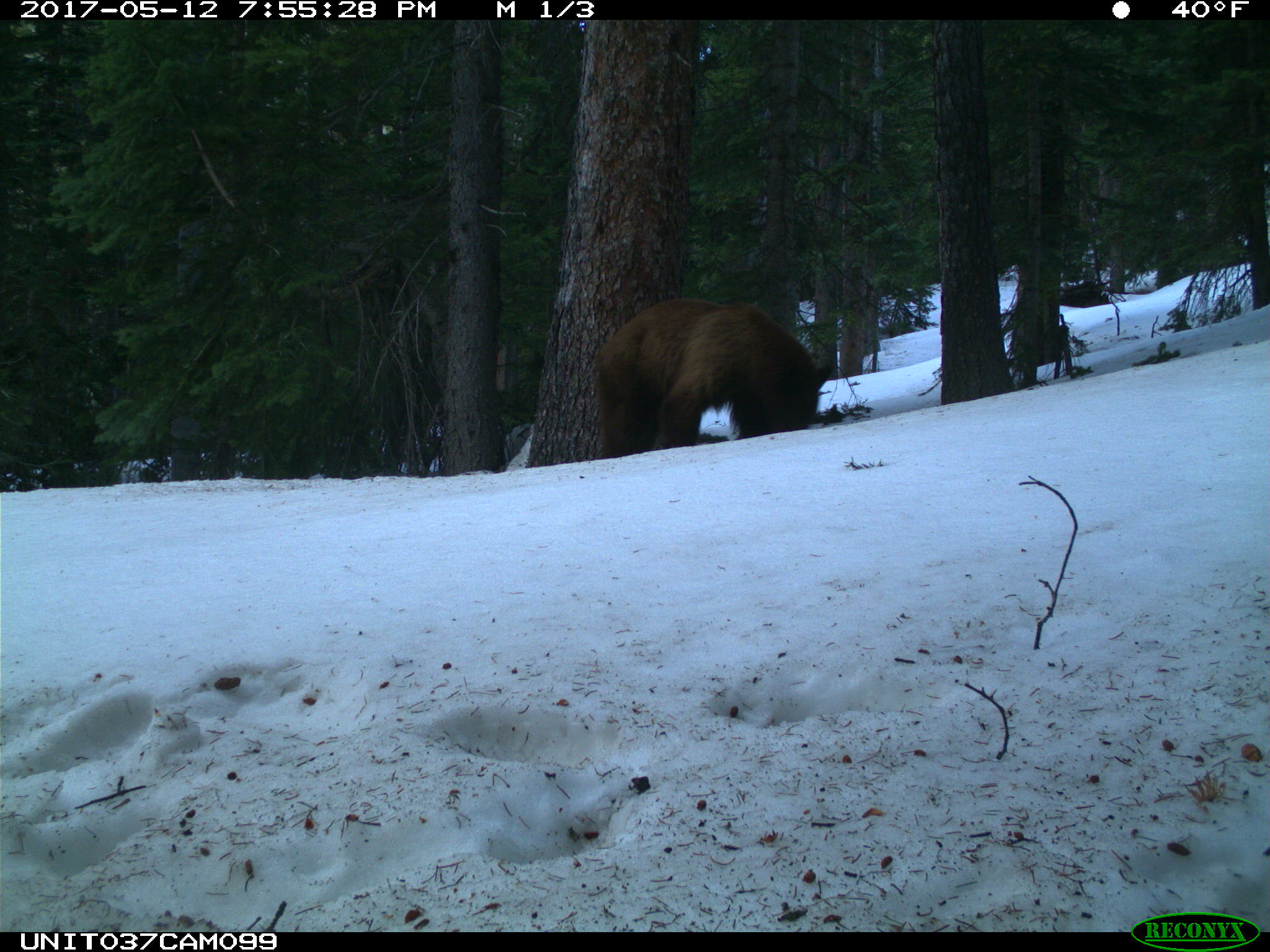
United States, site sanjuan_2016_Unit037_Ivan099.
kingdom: Animalia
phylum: Chordata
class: Mammalia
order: Carnivora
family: Ursidae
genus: Ursus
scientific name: Ursus americanus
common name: american black bear